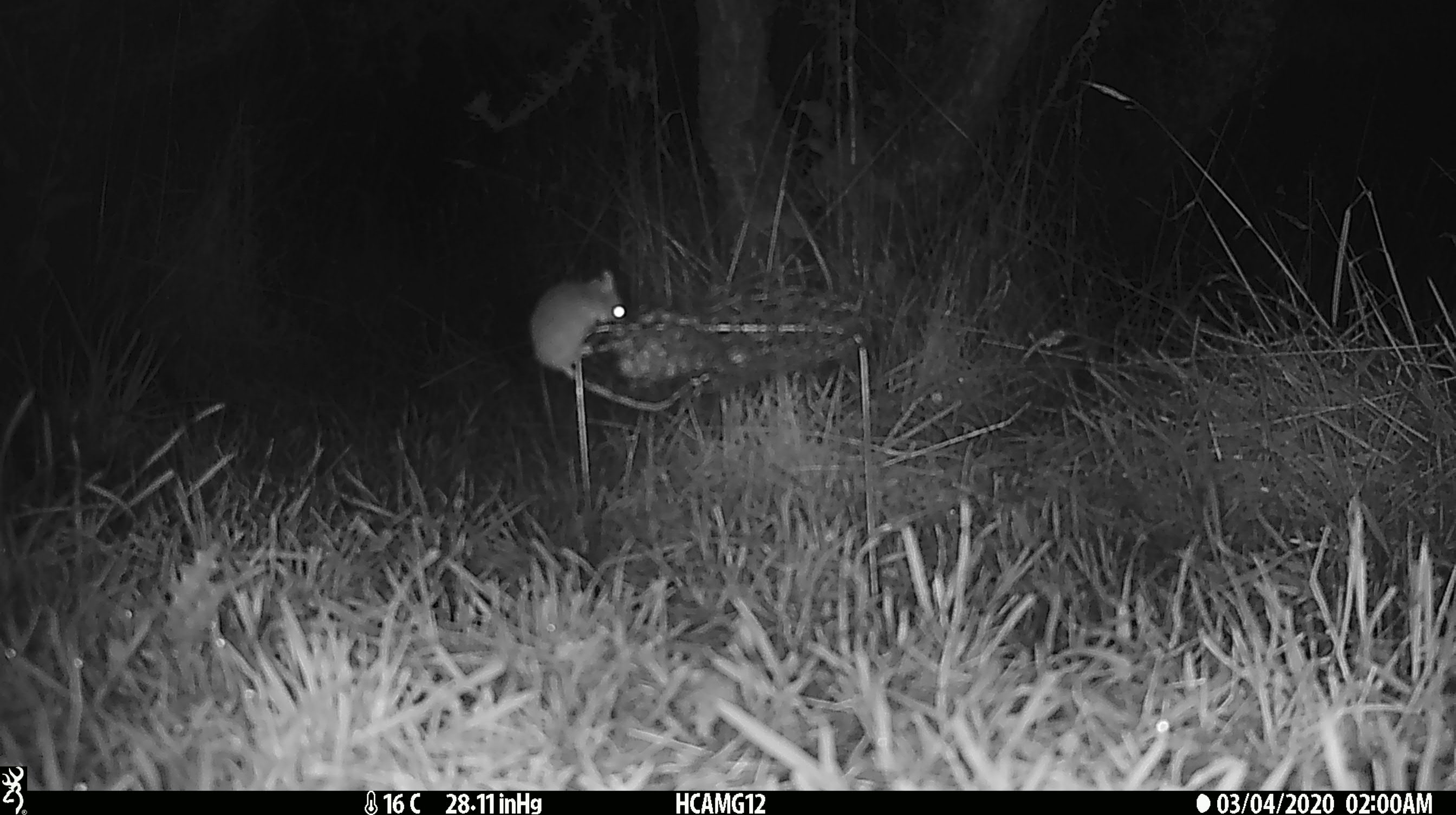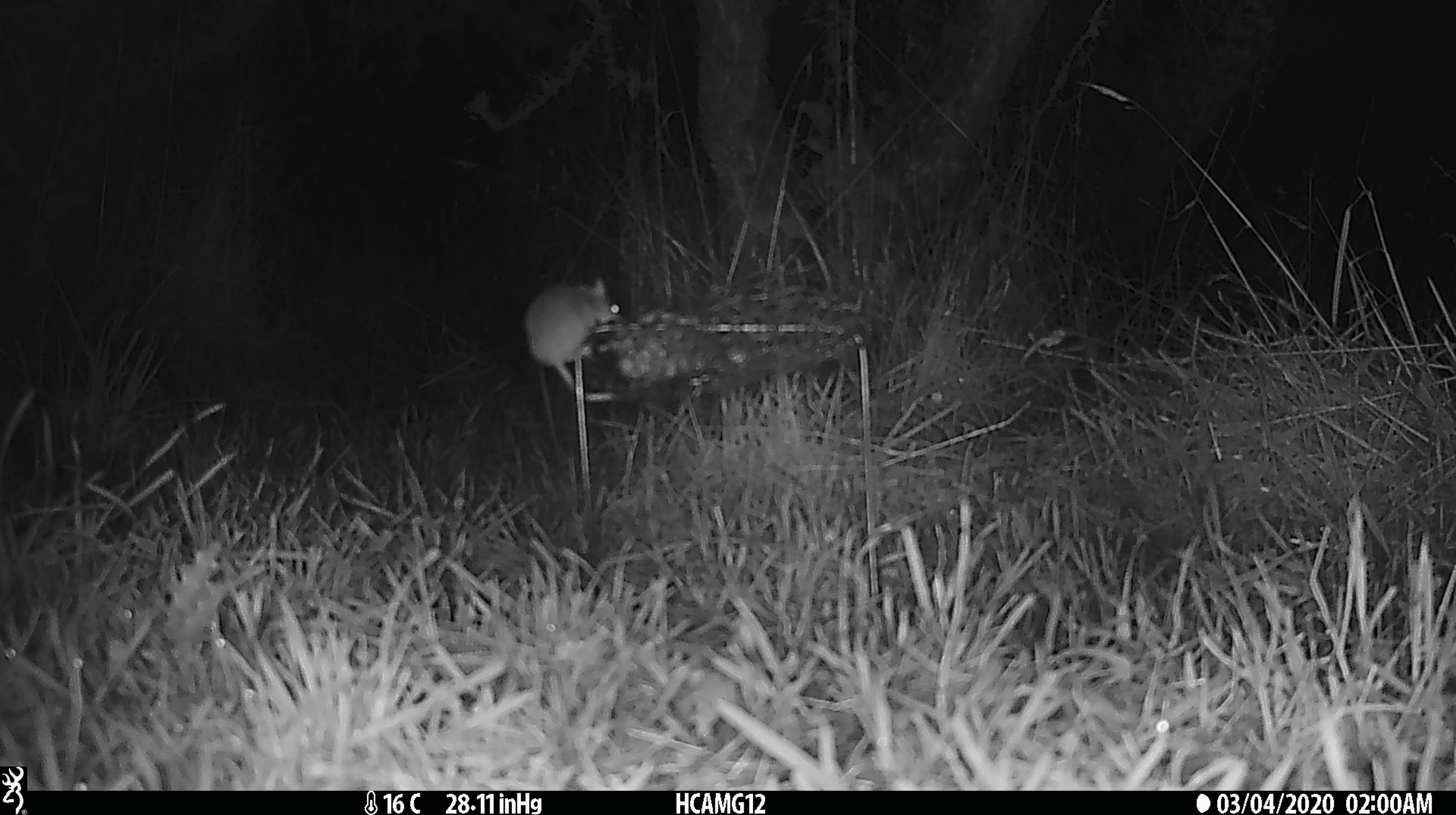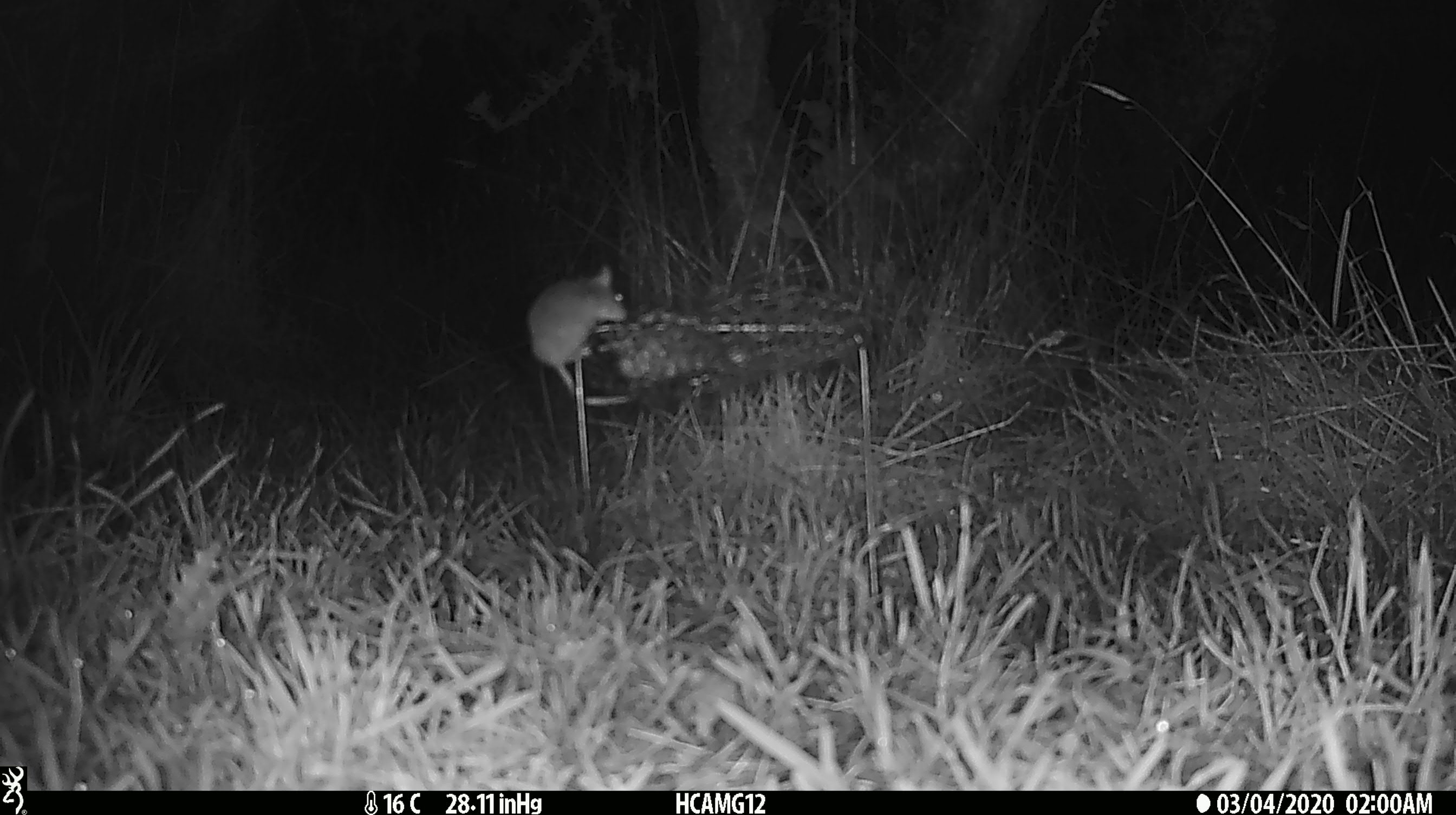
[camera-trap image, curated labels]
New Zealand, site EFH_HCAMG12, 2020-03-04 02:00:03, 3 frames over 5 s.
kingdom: Animalia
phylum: Chordata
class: Mammalia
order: Rodentia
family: Muridae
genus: Mus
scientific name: Mus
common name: mouse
Mouse (Mus).